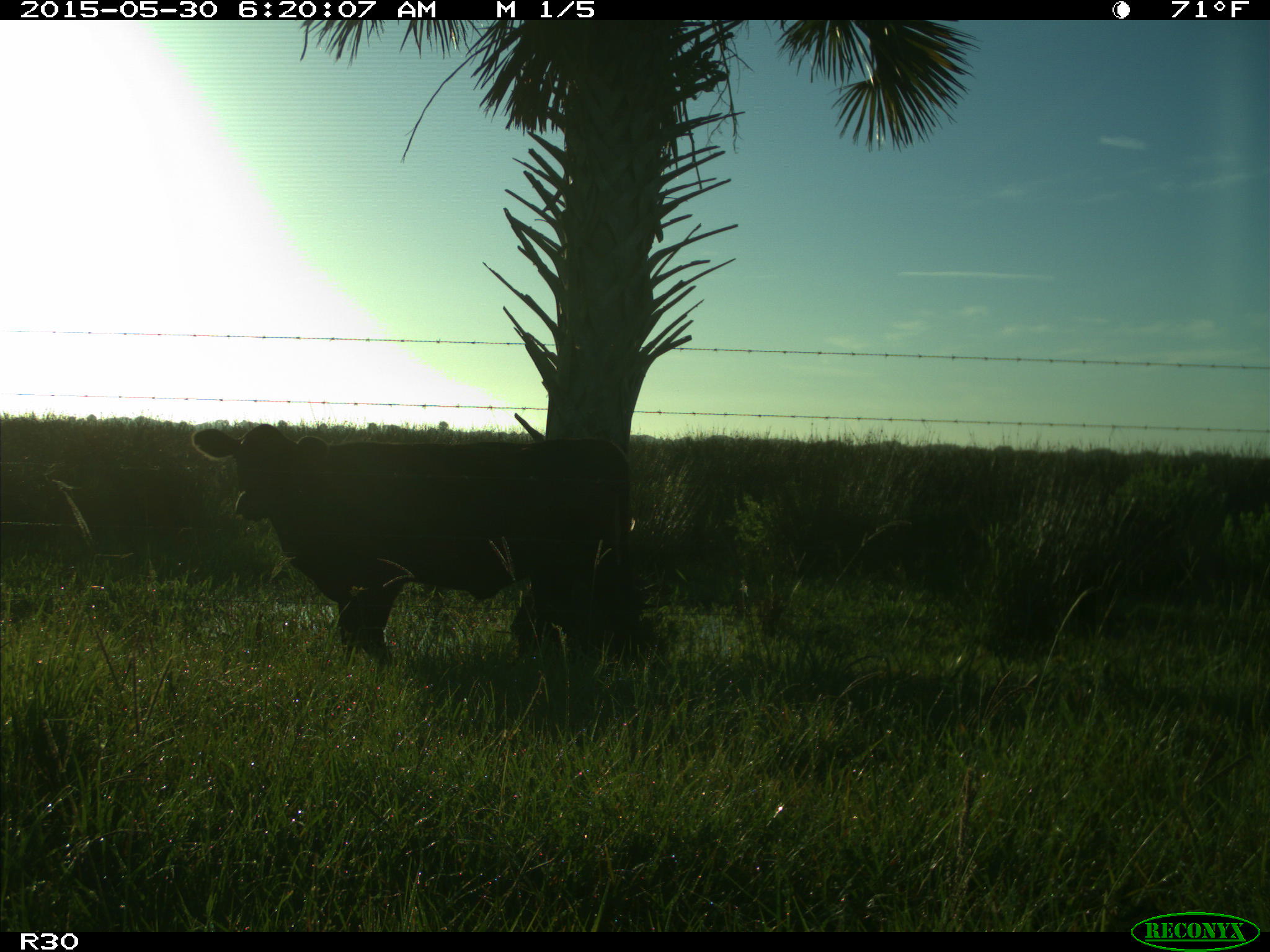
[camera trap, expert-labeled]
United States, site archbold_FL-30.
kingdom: Animalia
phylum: Chordata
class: Mammalia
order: Artiodactyla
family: Bovidae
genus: Bos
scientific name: Bos taurus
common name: domestic cow